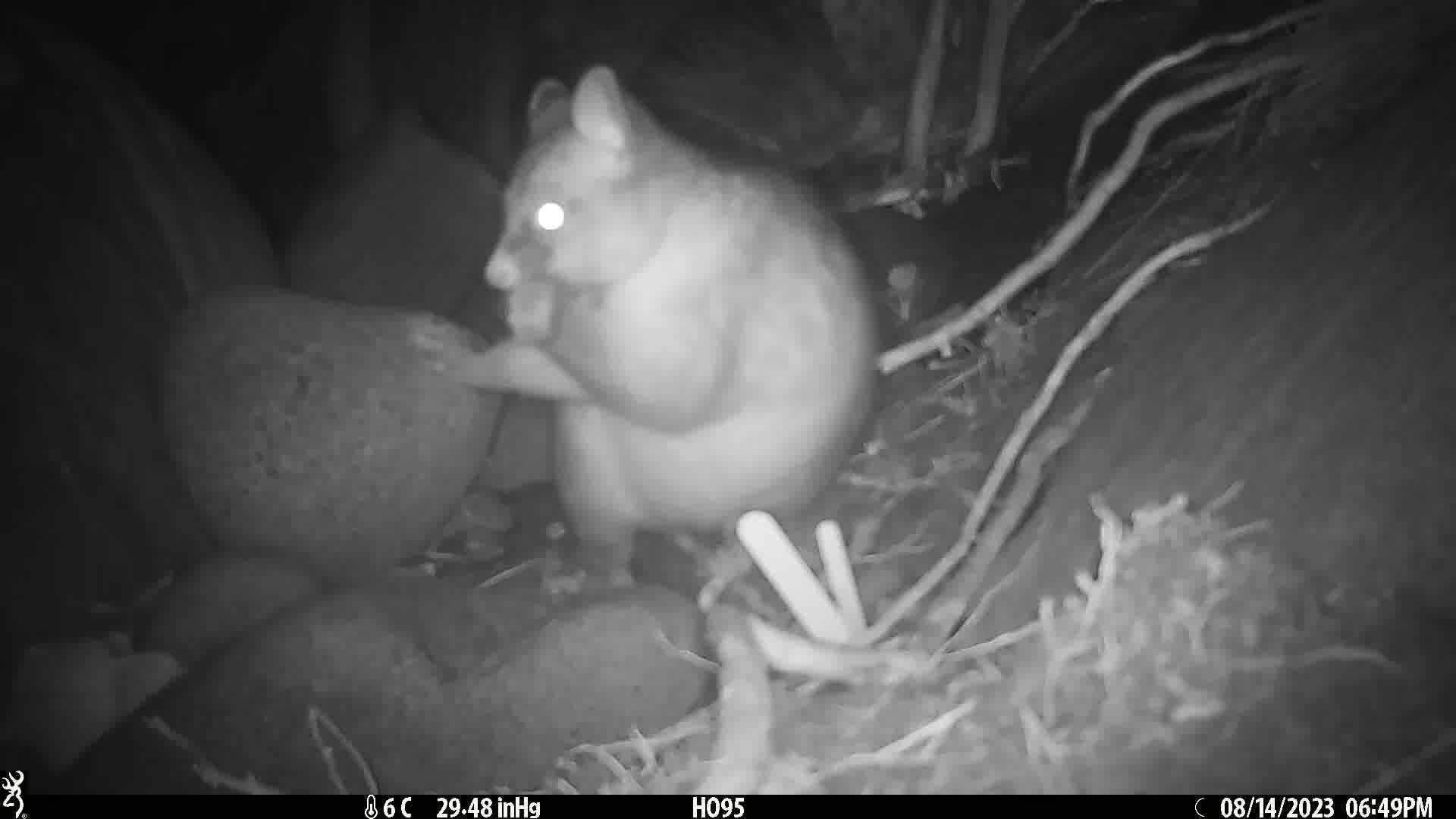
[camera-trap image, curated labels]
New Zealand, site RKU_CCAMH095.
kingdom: Animalia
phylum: Chordata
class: Mammalia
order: Diprotodontia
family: Phalangeridae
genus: Trichosurus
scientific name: Trichosurus vulpecula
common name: common brushtail possum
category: possum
Possum (common brushtail possum) (Trichosurus vulpecula).